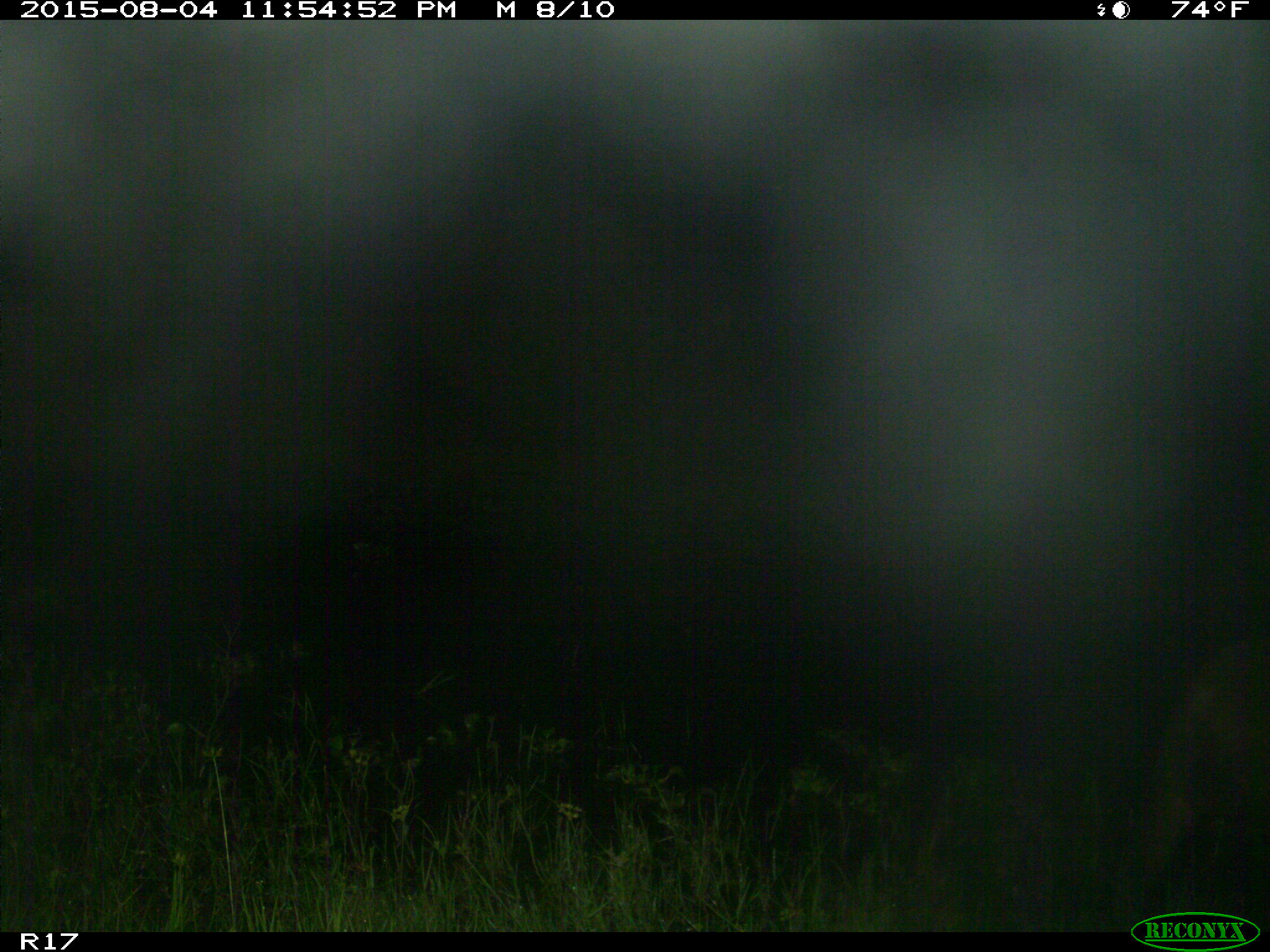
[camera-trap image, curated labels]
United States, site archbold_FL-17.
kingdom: Animalia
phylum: Chordata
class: Mammalia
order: Artiodactyla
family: Suidae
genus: Sus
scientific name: Sus scrofa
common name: wild boar